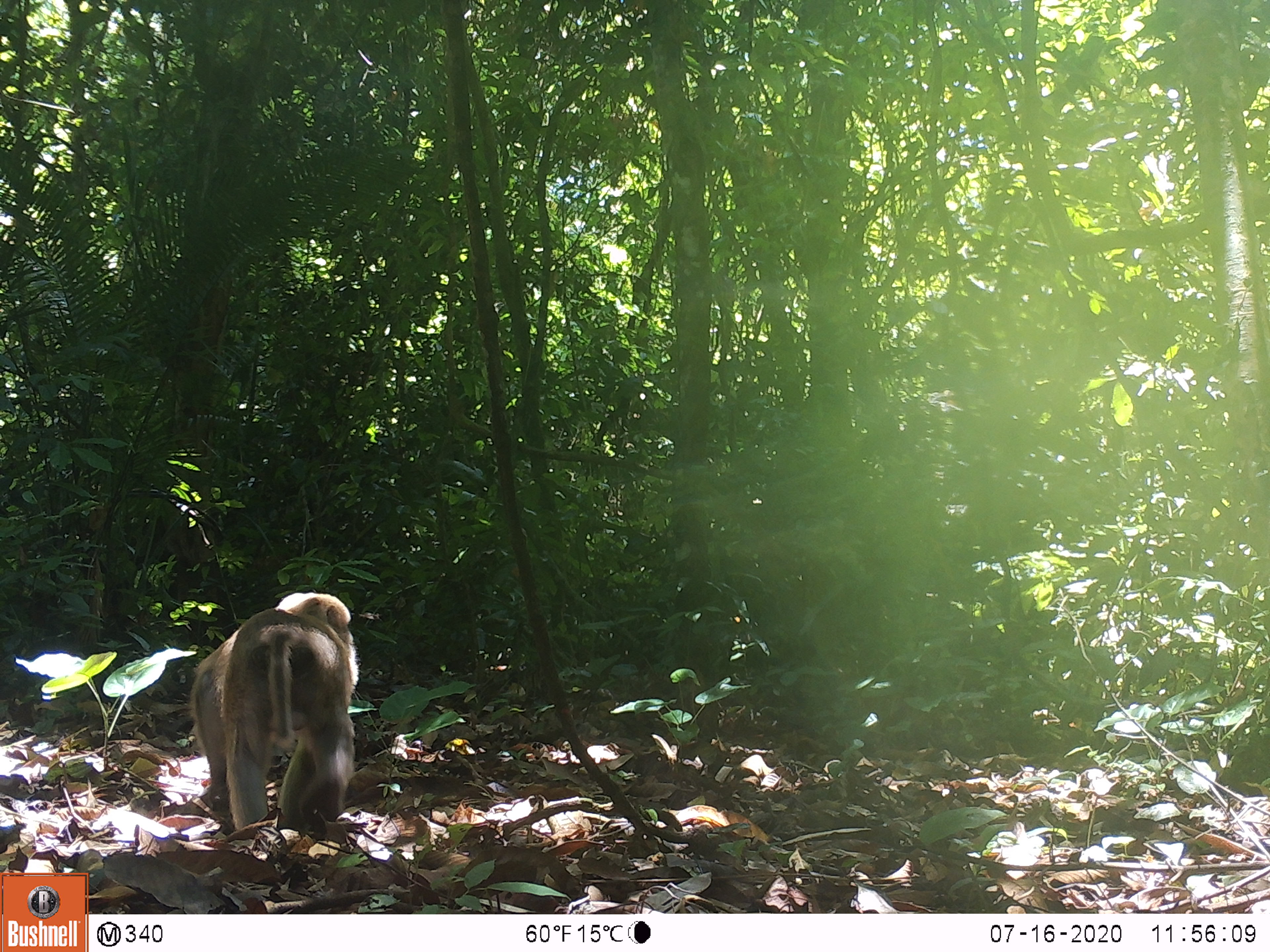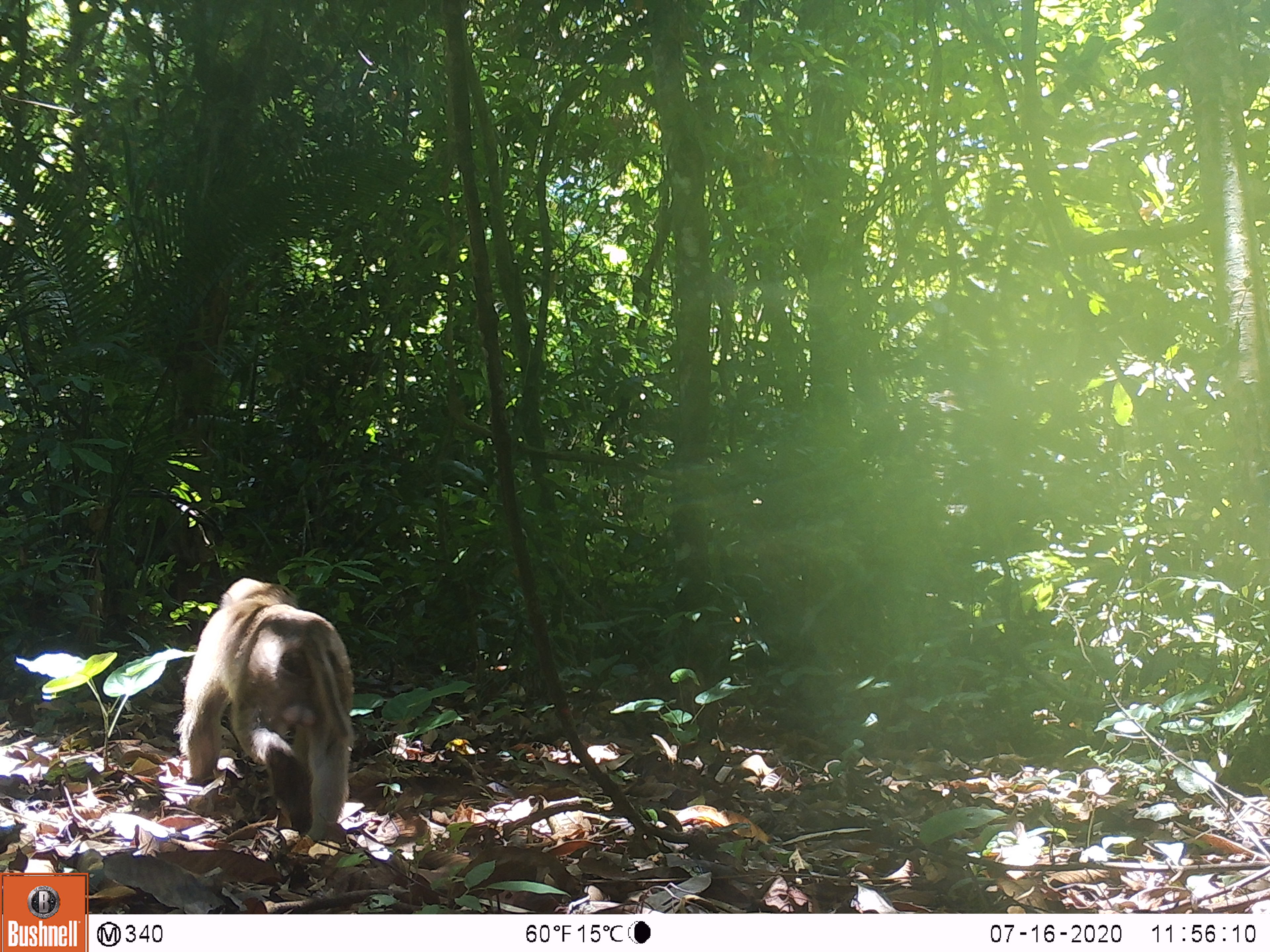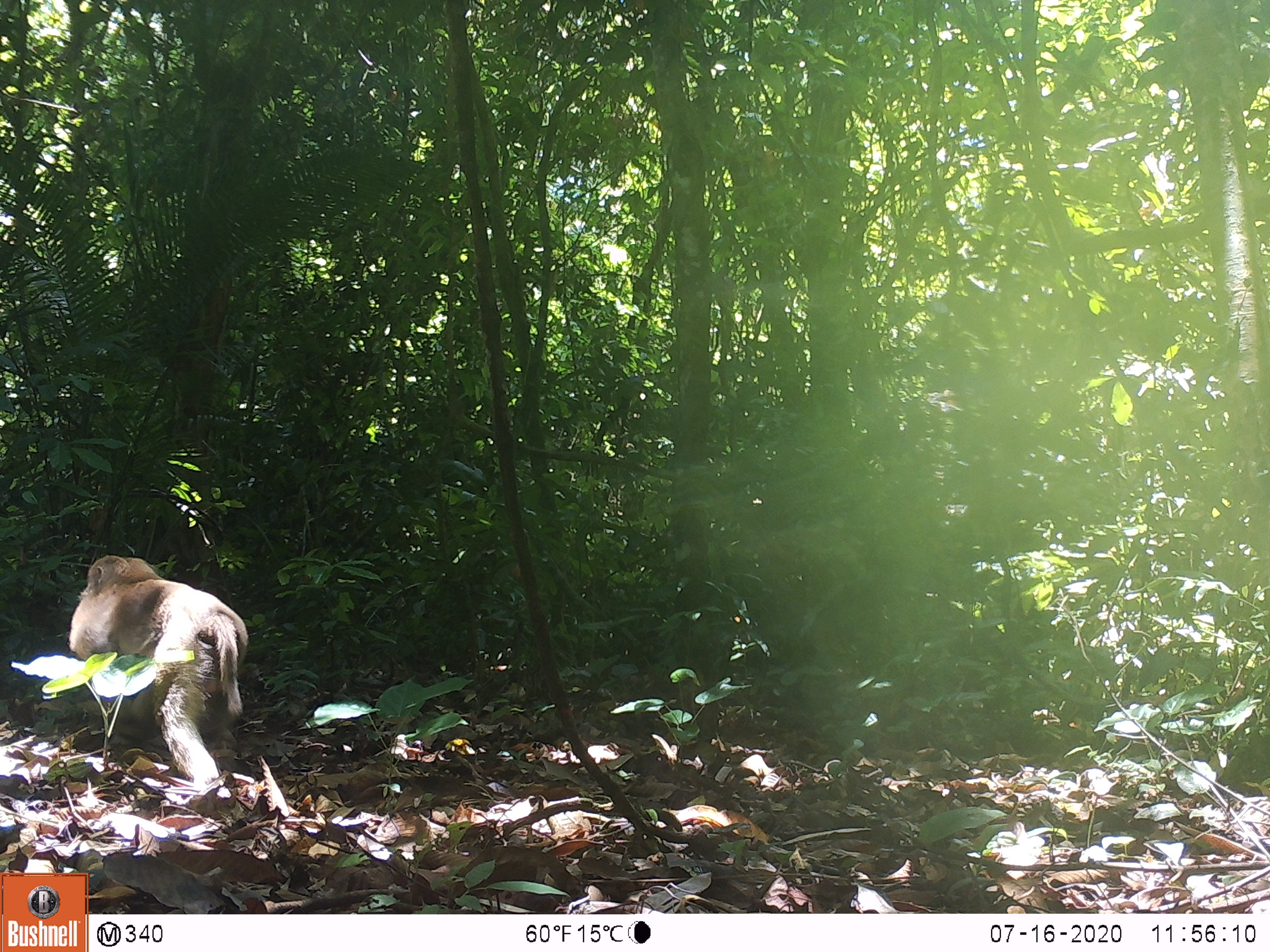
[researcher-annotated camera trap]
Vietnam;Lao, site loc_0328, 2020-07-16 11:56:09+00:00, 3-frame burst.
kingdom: Animalia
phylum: Chordata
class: Mammalia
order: Primates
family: Cercopithecidae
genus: Macaca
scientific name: Macaca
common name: macaques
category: assam or rhesus macaque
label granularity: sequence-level